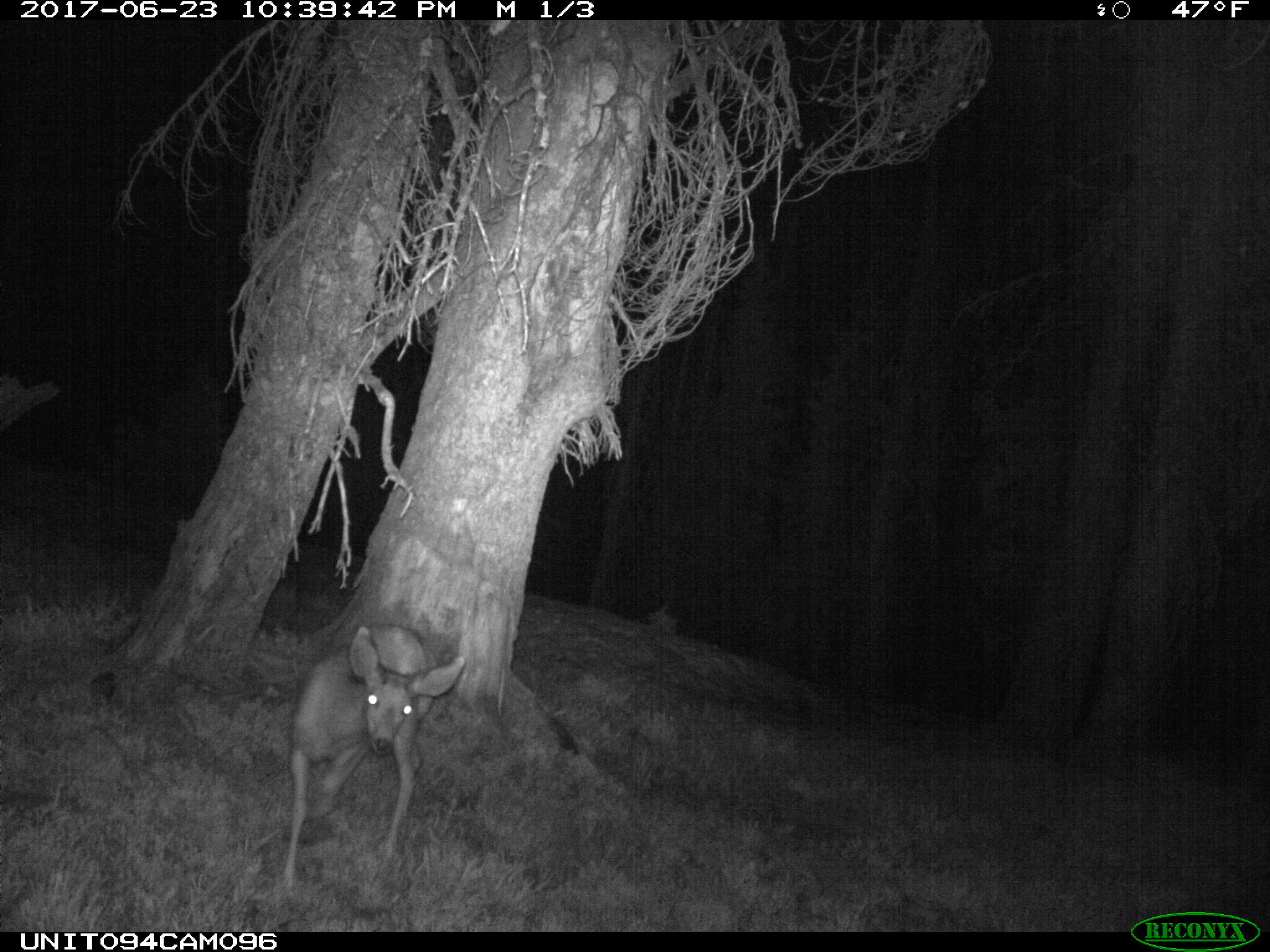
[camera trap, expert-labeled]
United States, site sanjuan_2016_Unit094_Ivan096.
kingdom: Animalia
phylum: Chordata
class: Mammalia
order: Artiodactyla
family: Cervidae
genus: Odocoileus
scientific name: Odocoileus hemionus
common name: mule deer